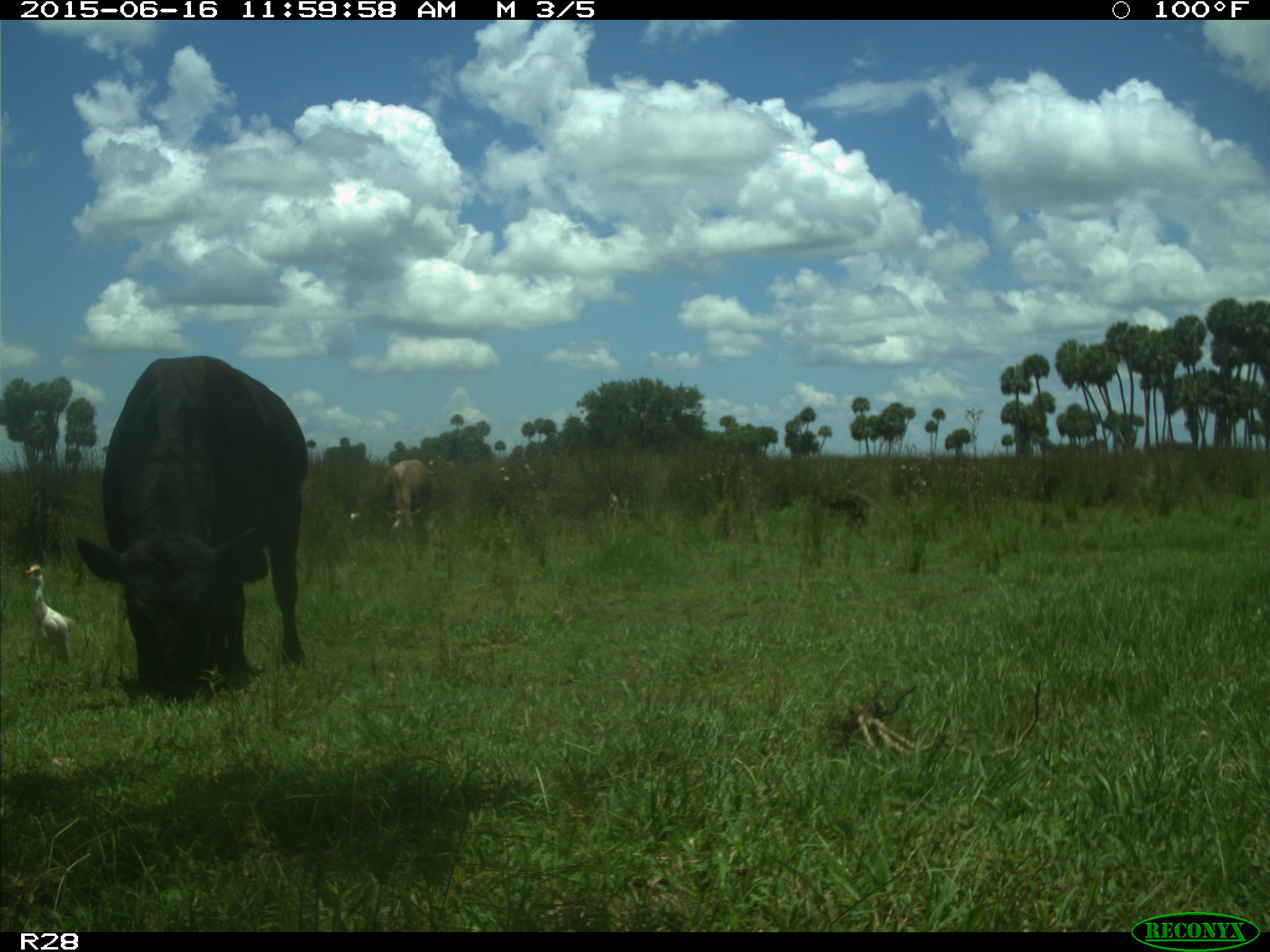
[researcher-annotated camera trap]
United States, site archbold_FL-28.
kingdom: Animalia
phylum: Chordata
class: Mammalia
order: Artiodactyla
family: Bovidae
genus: Bos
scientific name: Bos taurus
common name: domestic cow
Bos taurus (domestic cow).